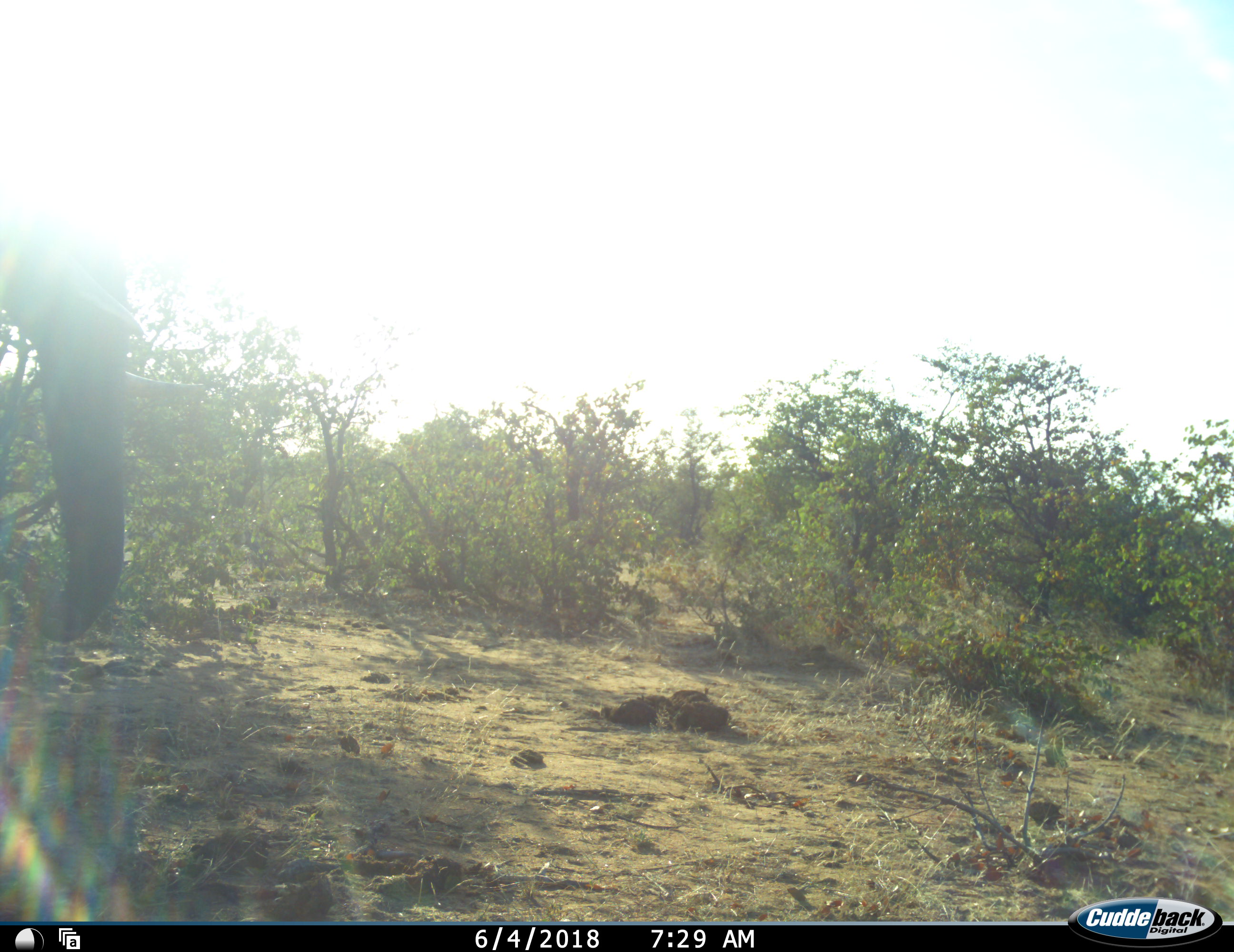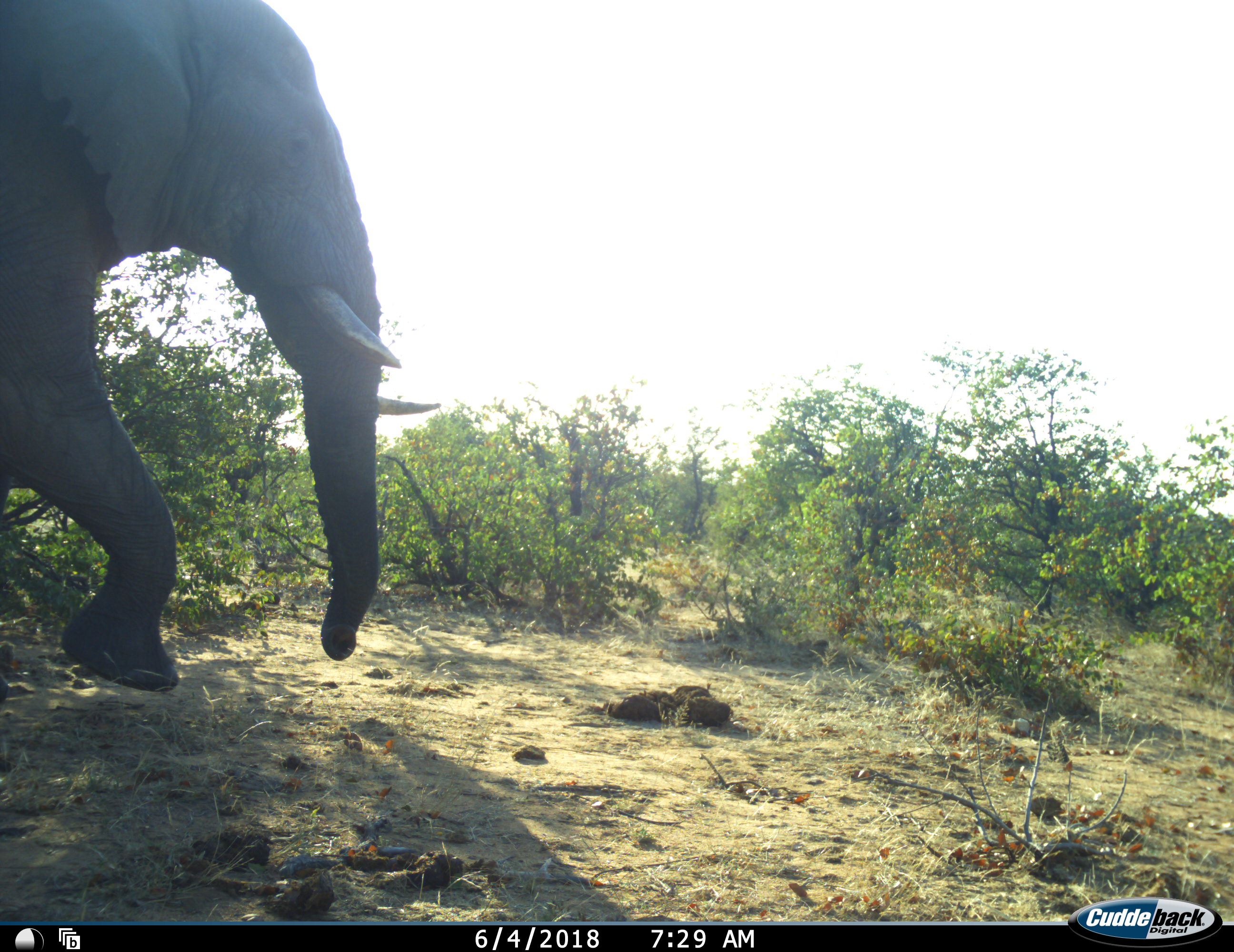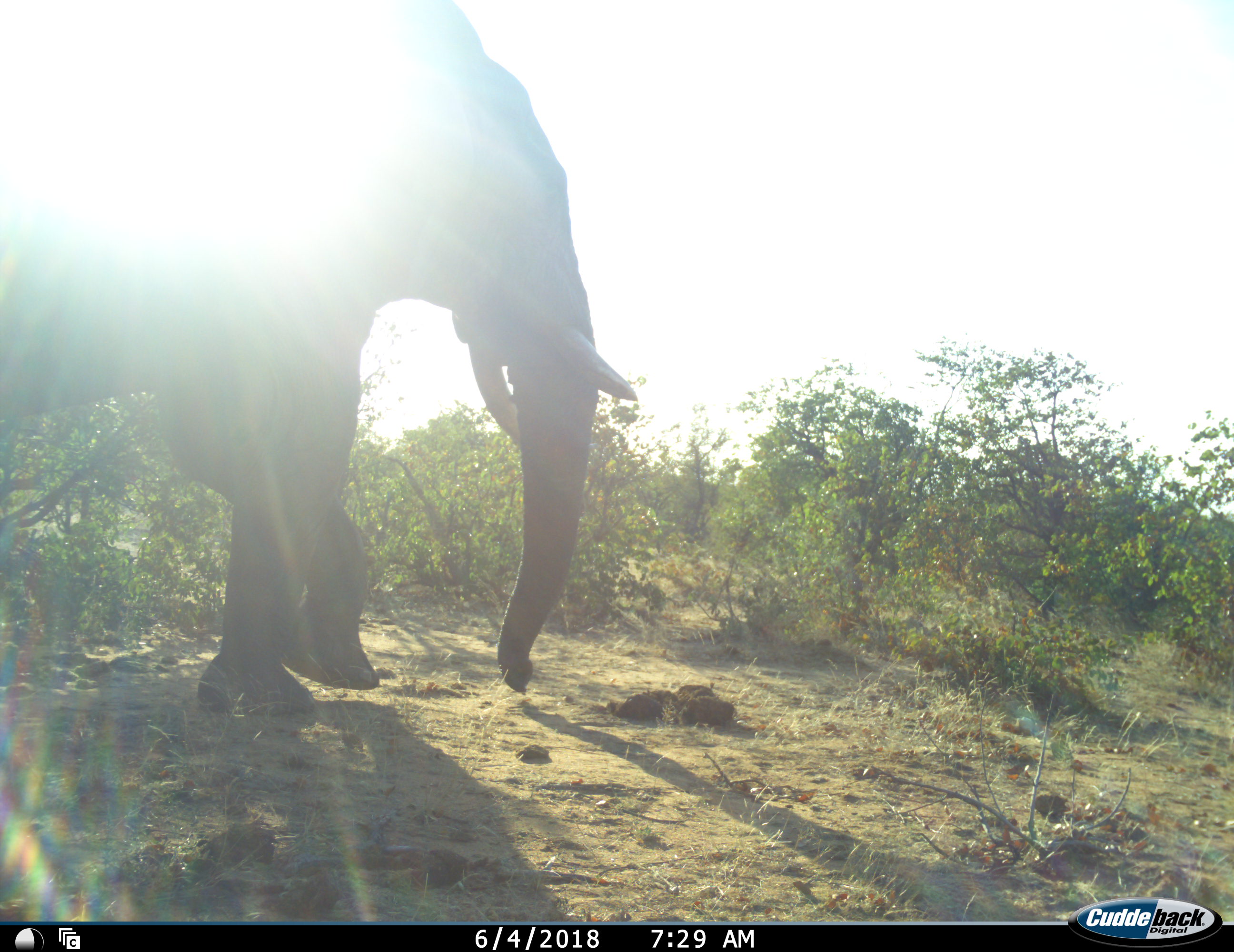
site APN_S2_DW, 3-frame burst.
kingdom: Animalia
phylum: Chordata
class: Mammalia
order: Proboscidea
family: Elephantidae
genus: Loxodonta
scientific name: Loxodonta africana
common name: african bush elephant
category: elephant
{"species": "elephant (african bush elephant) (Loxodonta africana)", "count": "1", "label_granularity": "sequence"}